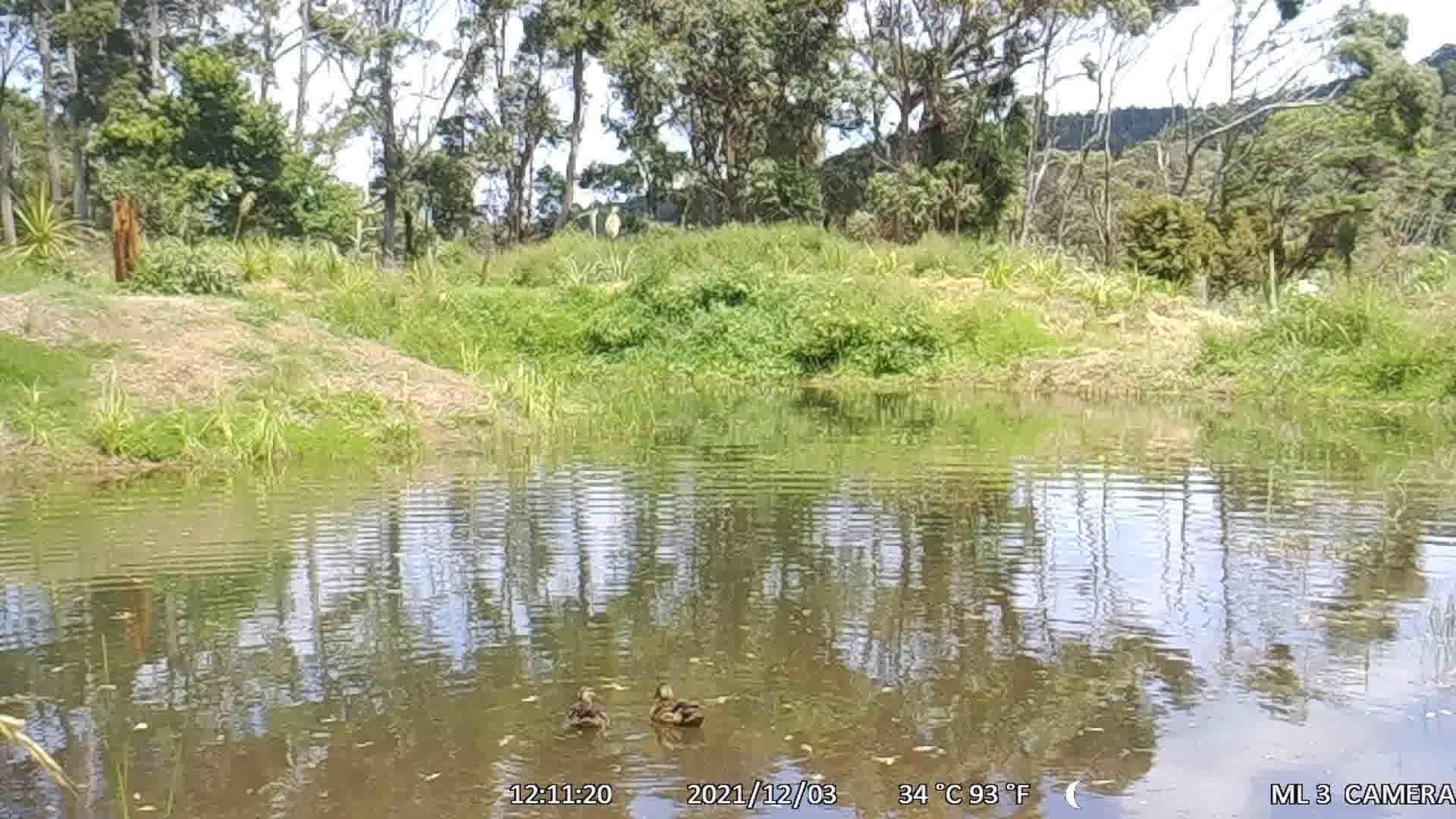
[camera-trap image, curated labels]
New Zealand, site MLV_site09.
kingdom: Animalia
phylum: Chordata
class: Aves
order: Anseriformes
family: Anatidae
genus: Anas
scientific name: Anas platyrhynchos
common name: mallard